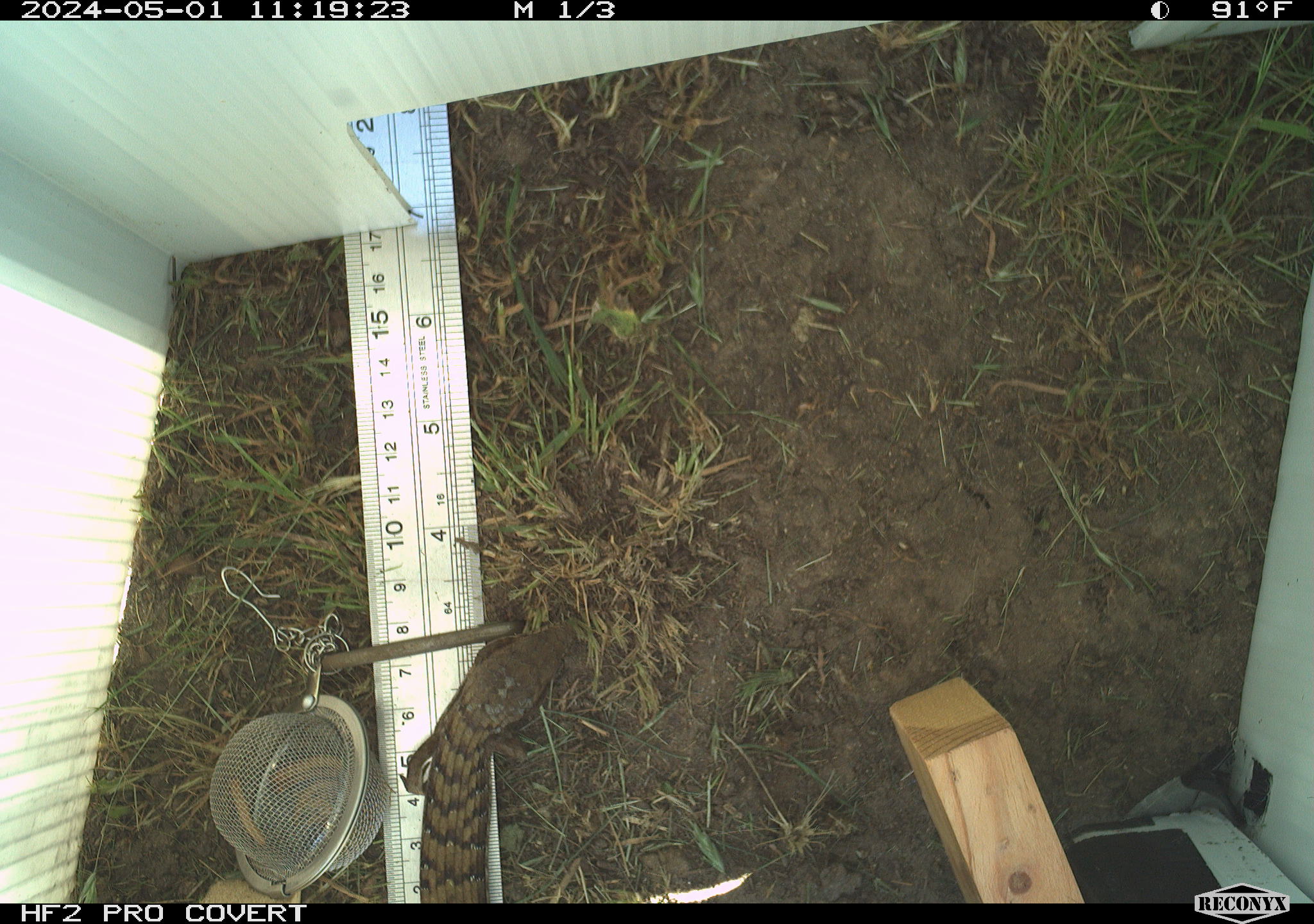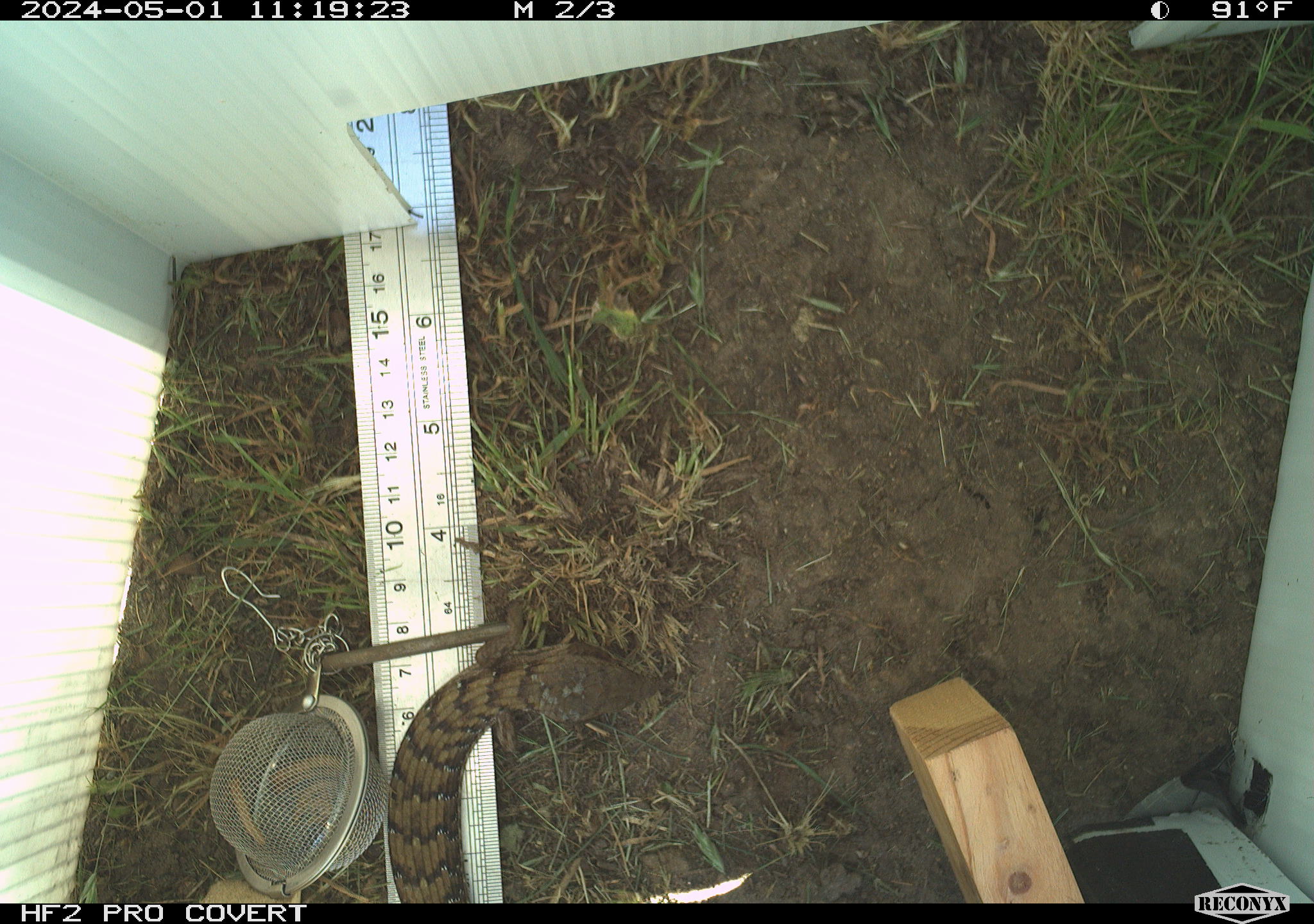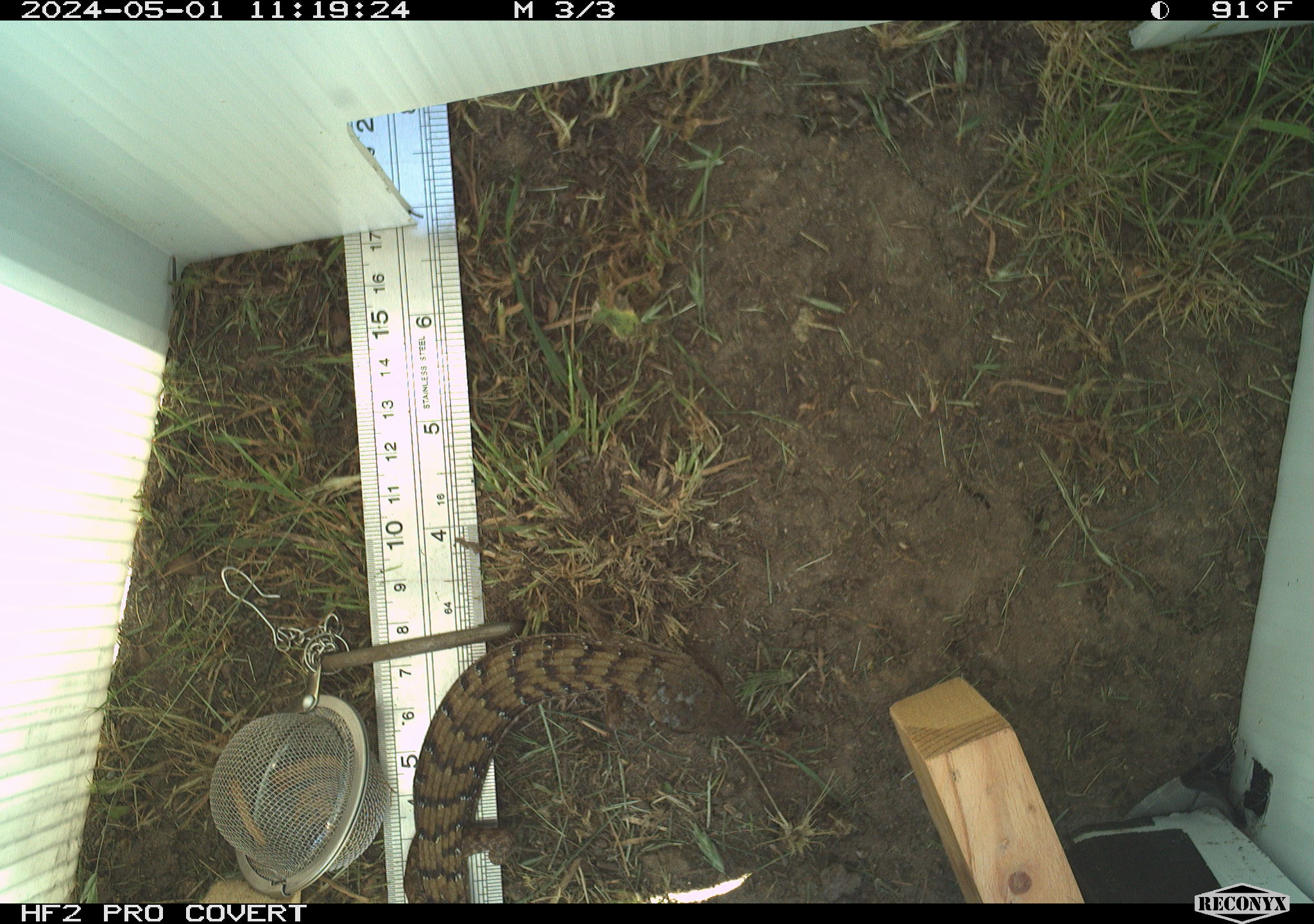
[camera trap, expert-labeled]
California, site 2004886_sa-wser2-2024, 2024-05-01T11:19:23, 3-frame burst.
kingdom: Animalia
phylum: Chordata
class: Reptilia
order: Squamata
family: Anguidae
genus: Elgaria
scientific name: Elgaria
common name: alligator lizards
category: elgaria species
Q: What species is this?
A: Elgaria species (alligator lizards) (Elgaria).